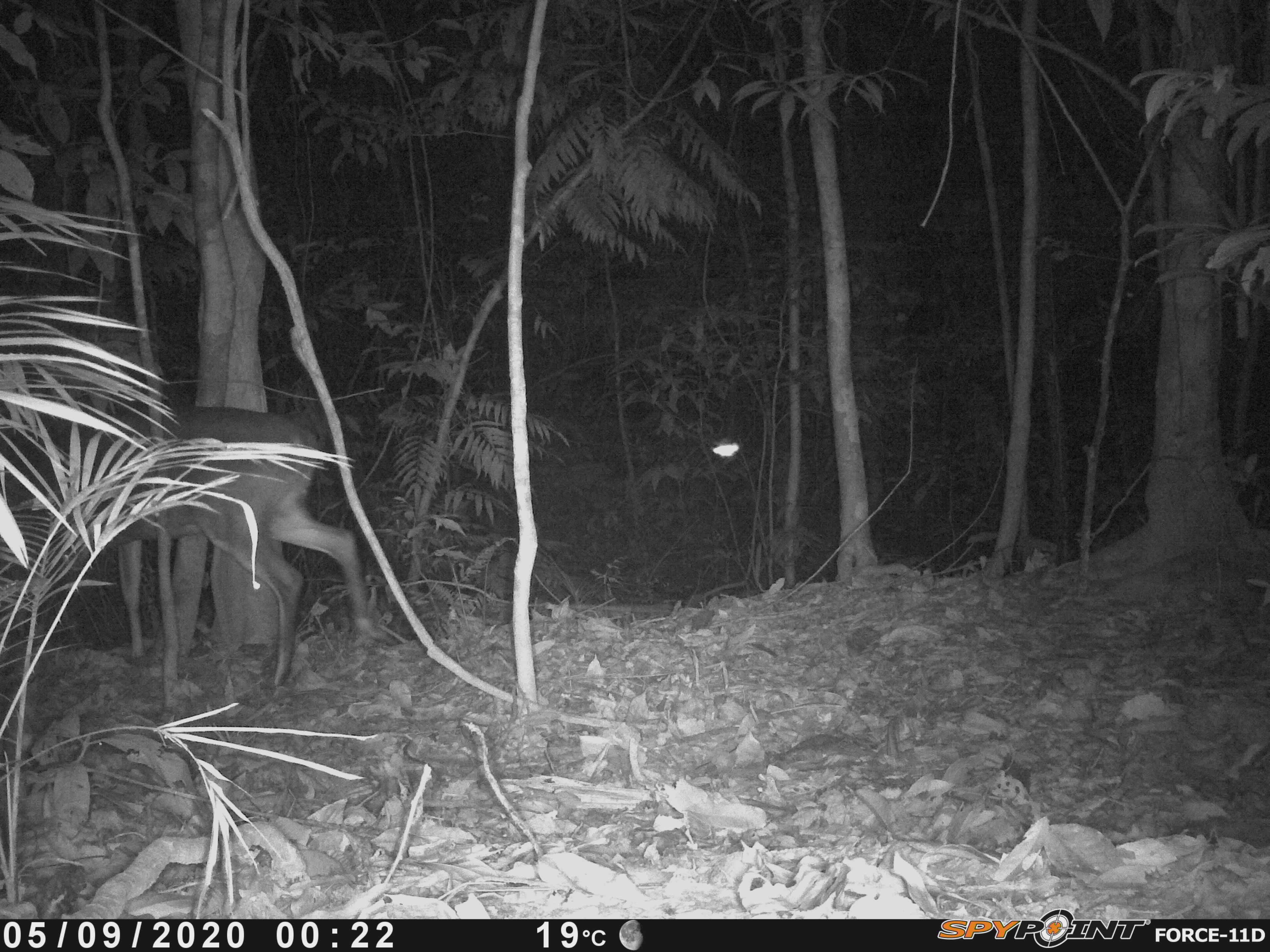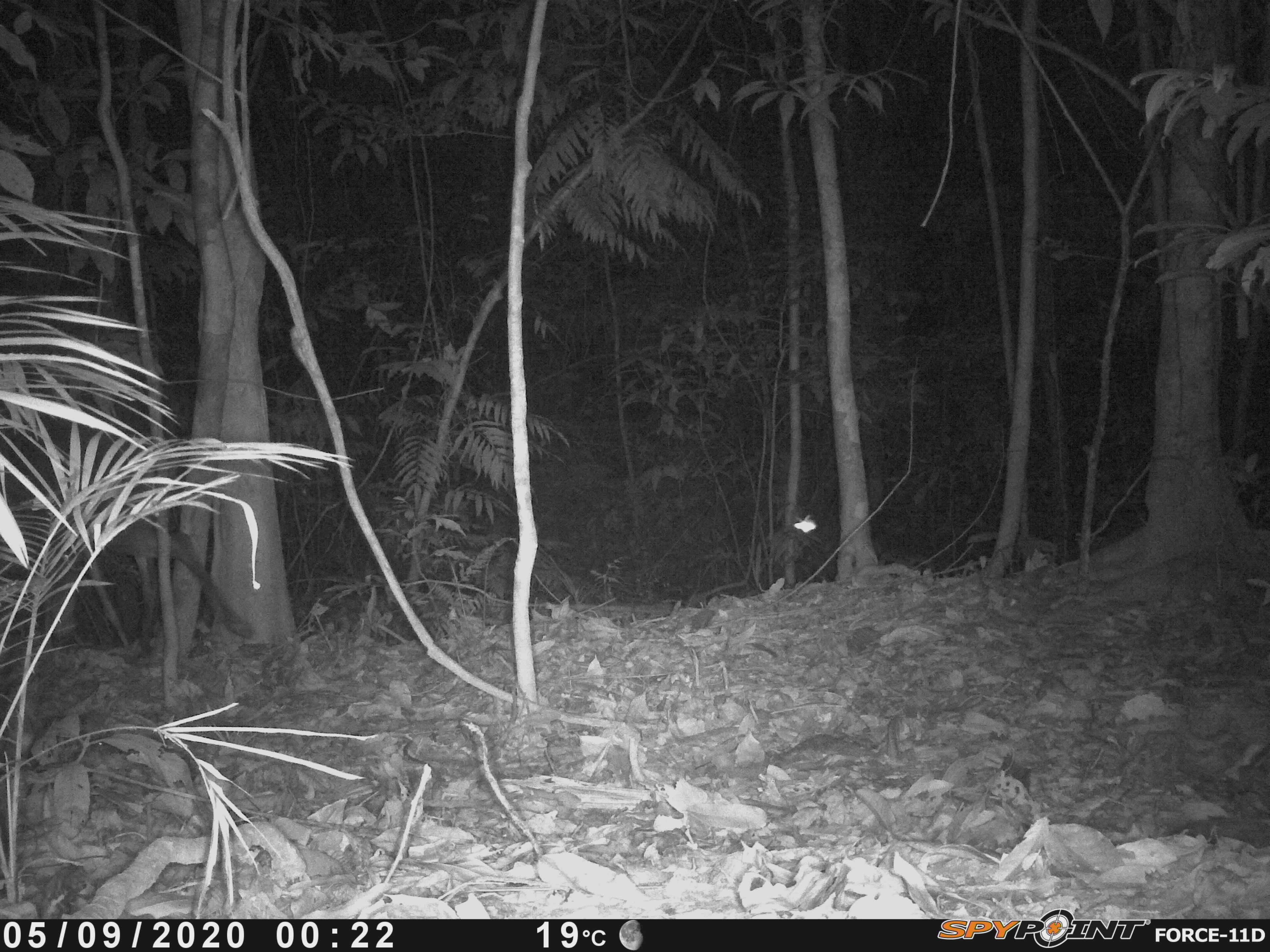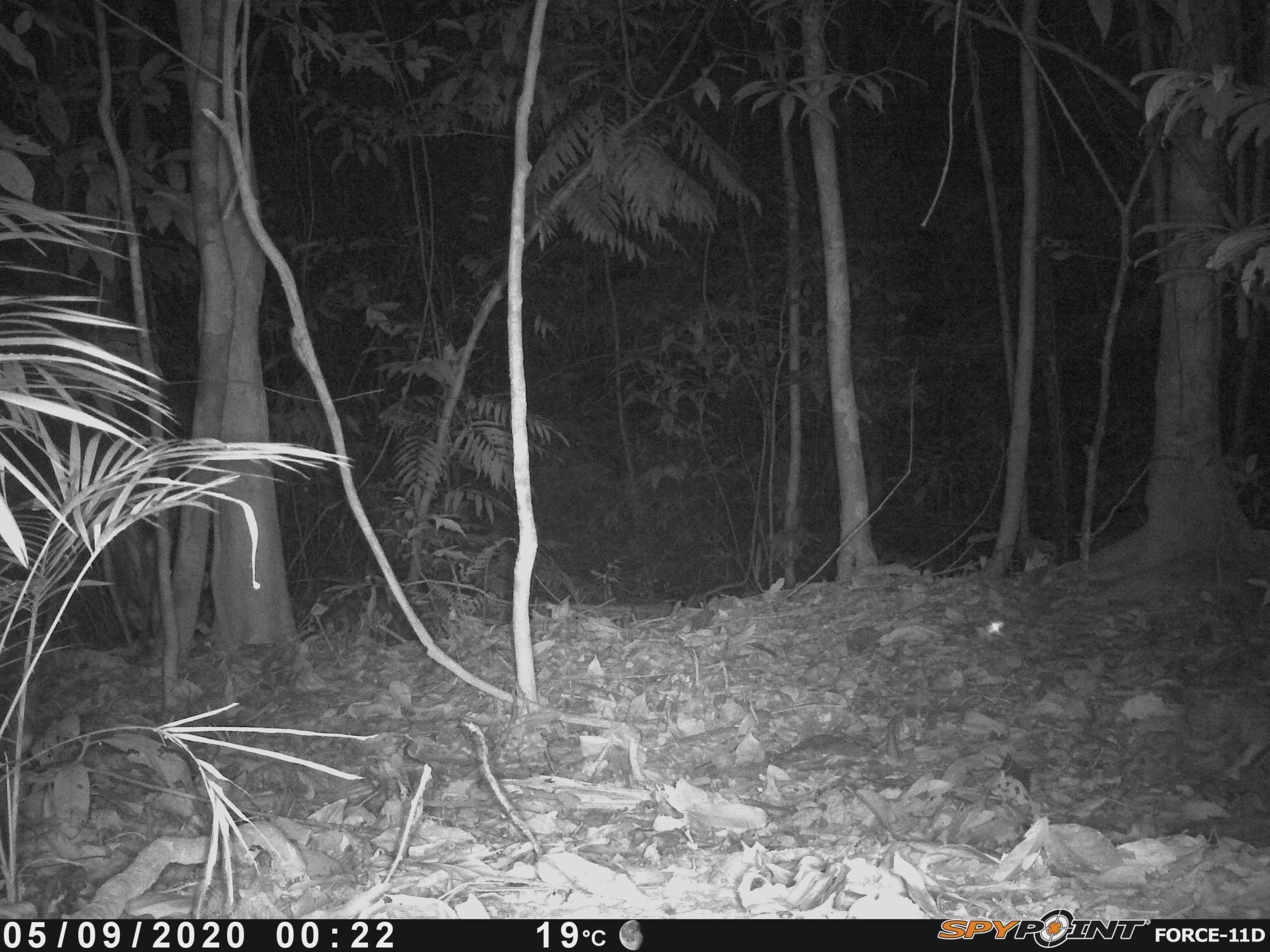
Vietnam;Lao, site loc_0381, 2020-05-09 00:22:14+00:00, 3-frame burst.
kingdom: Animalia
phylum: Chordata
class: Mammalia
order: Artiodactyla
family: Cervidae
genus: Muntiacus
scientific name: Muntiacus vuquangensis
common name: large-antlered muntjac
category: large antlered muntjac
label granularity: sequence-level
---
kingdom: Animalia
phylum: Chordata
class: Mammalia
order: Carnivora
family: Mustelidae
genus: Melogale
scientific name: Melogale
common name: ferret badger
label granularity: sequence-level